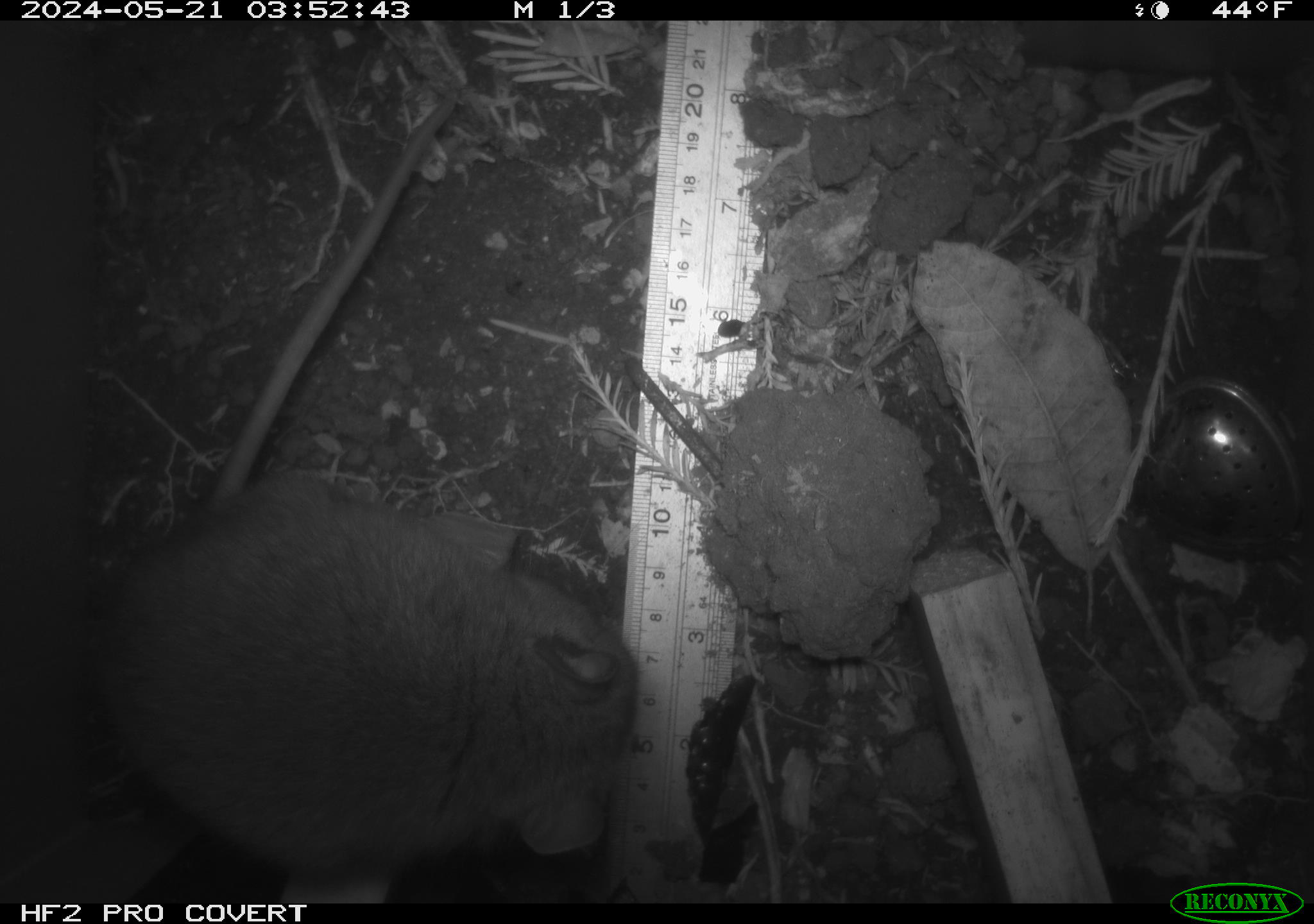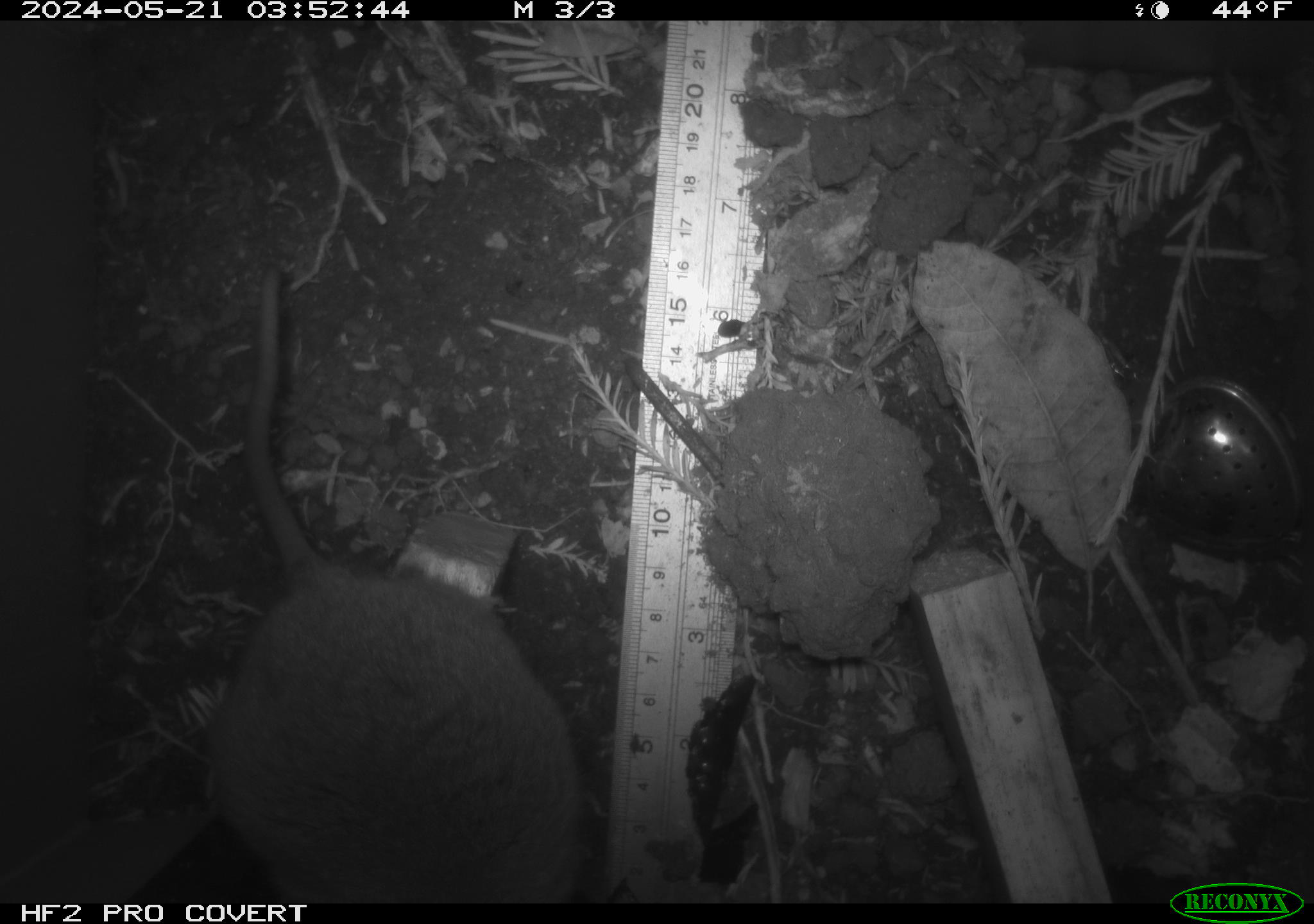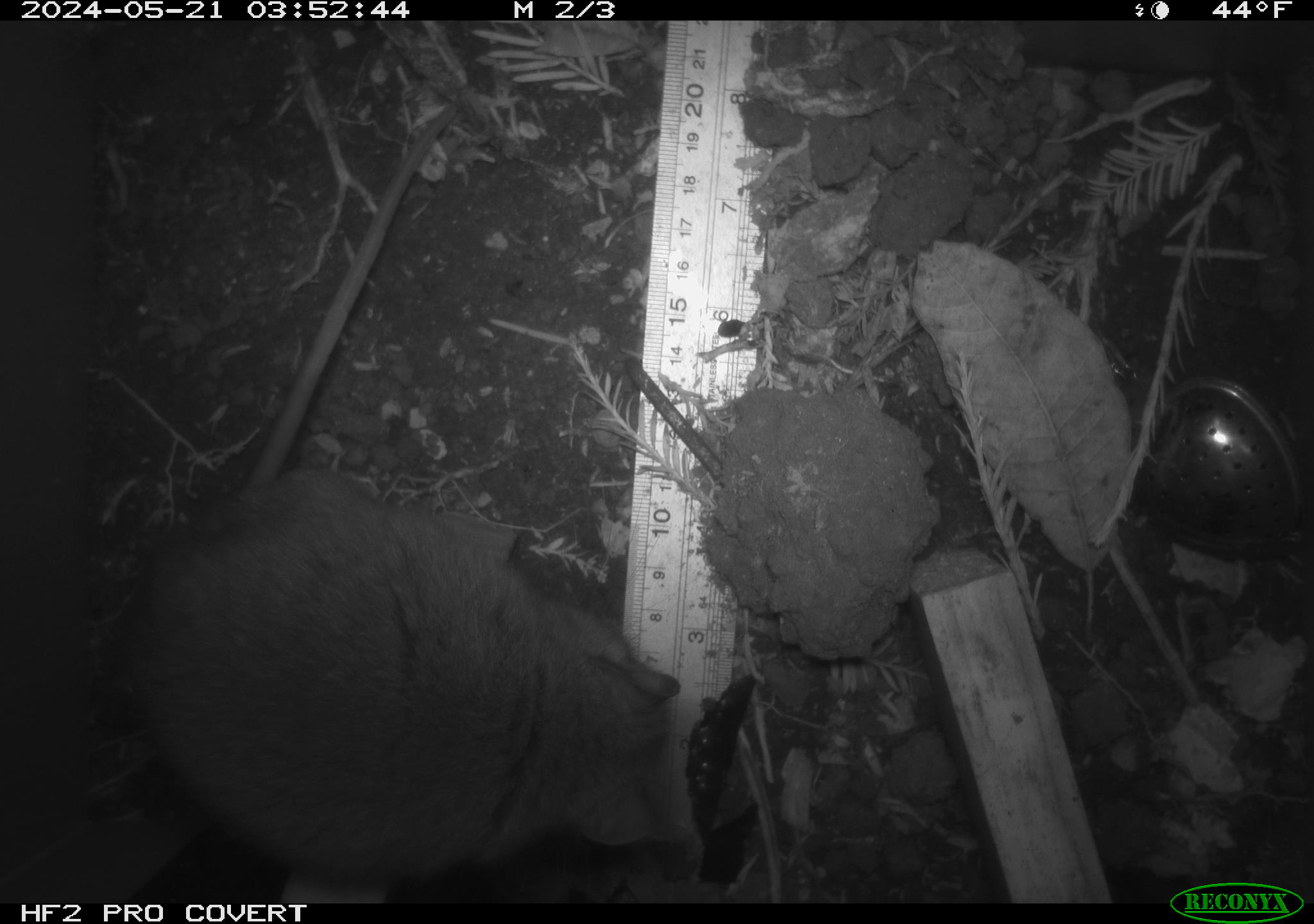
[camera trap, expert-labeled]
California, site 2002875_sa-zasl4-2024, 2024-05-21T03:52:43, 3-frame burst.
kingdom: Animalia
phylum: Chordata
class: Mammalia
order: Rodentia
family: Cricetidae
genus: Neotoma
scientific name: Neotoma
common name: pack rat or woodrat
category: neotoma species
Neotoma species (pack rat or woodrat) (Neotoma).